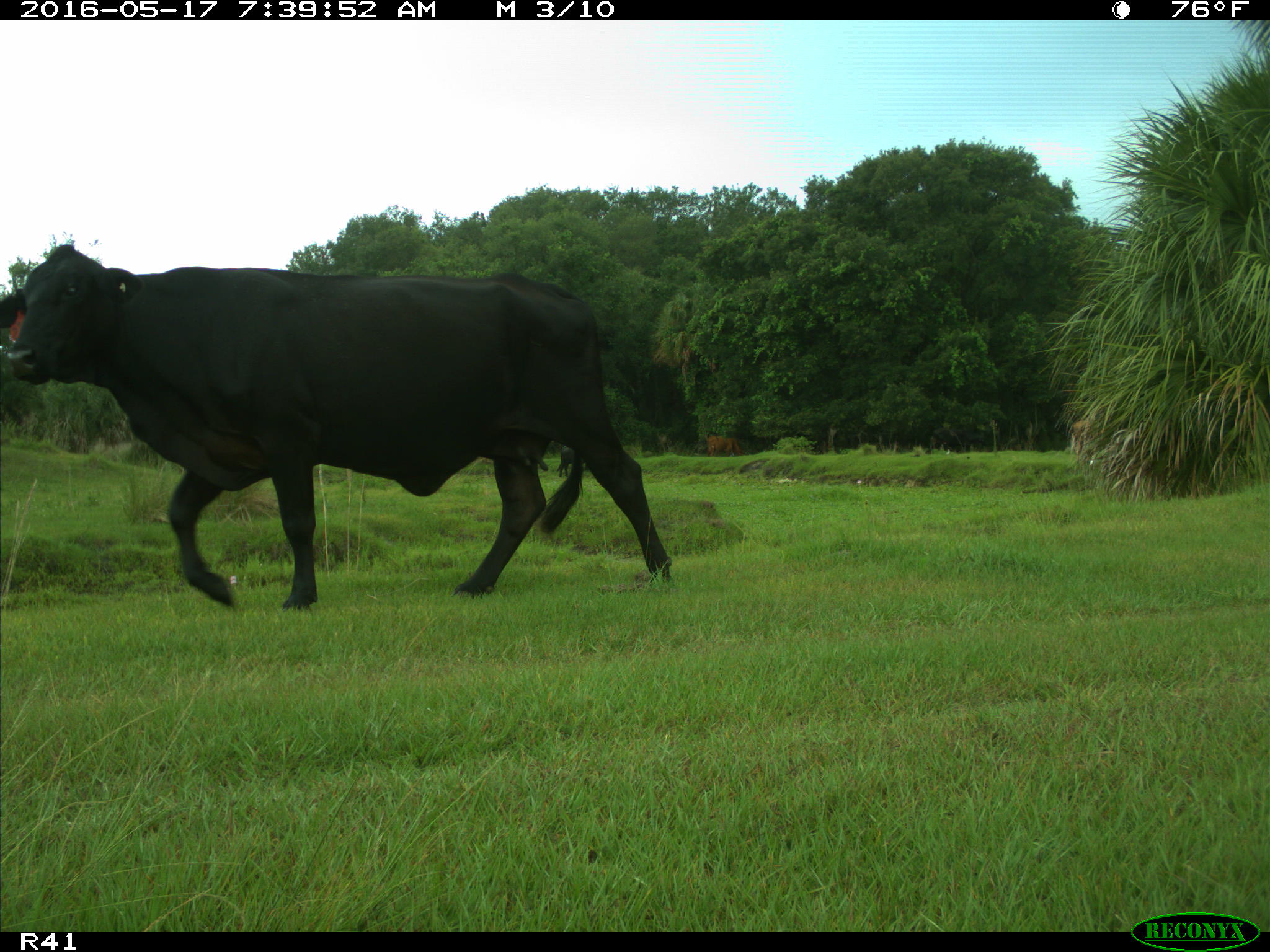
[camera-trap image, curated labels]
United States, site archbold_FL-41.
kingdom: Animalia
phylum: Chordata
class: Mammalia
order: Artiodactyla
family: Bovidae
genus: Bos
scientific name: Bos taurus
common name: domestic cow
Bos taurus (domestic cow).